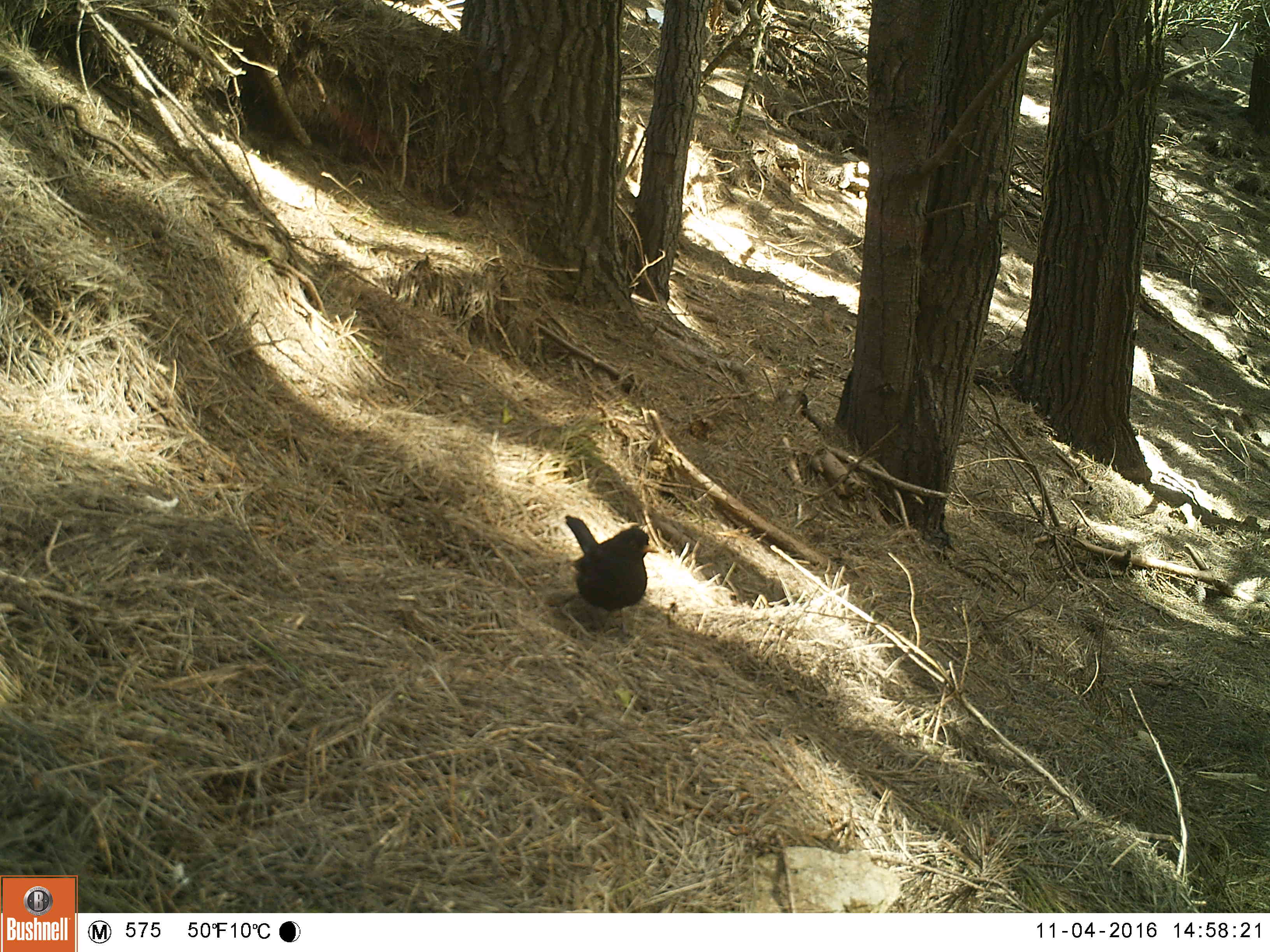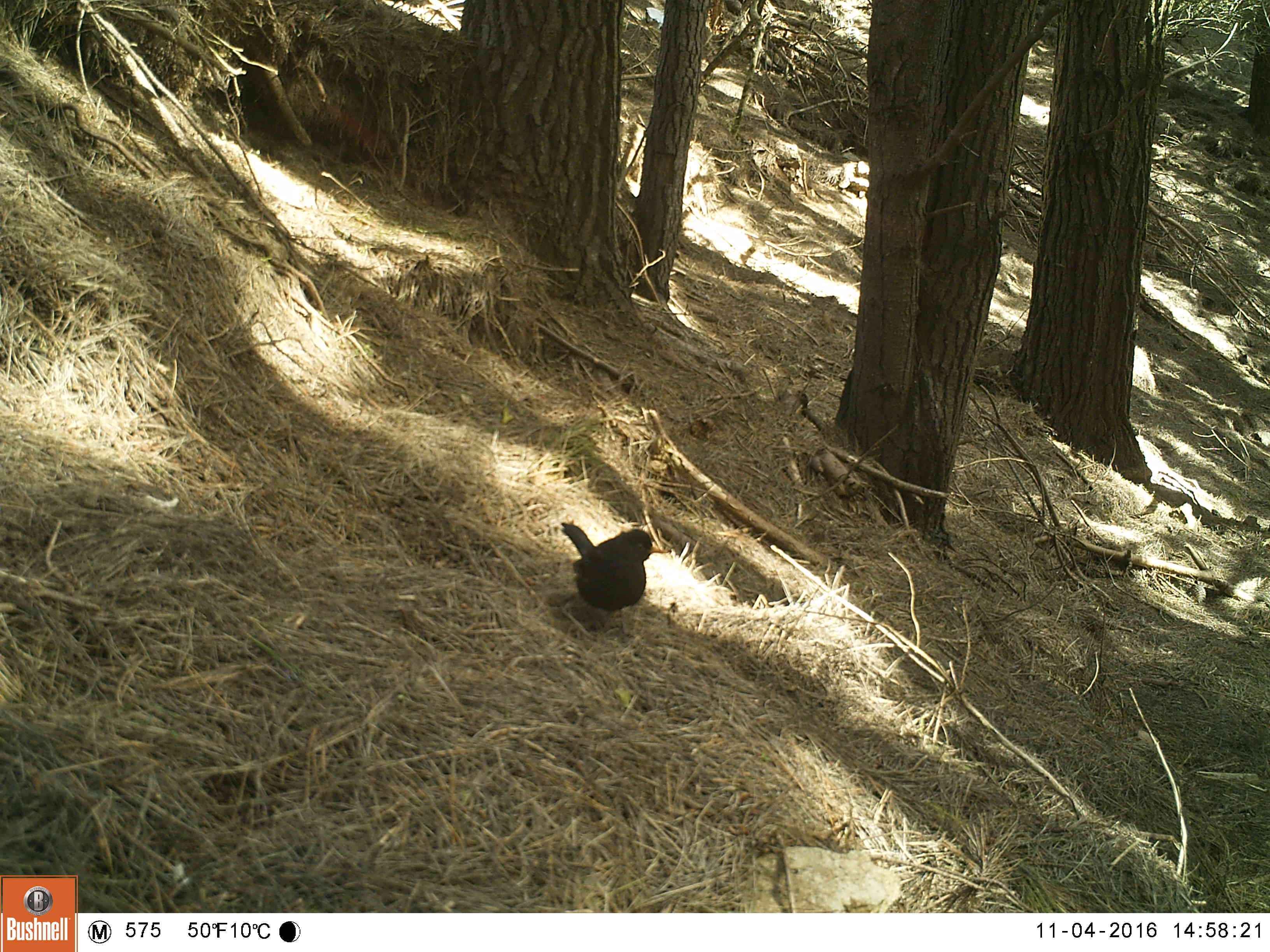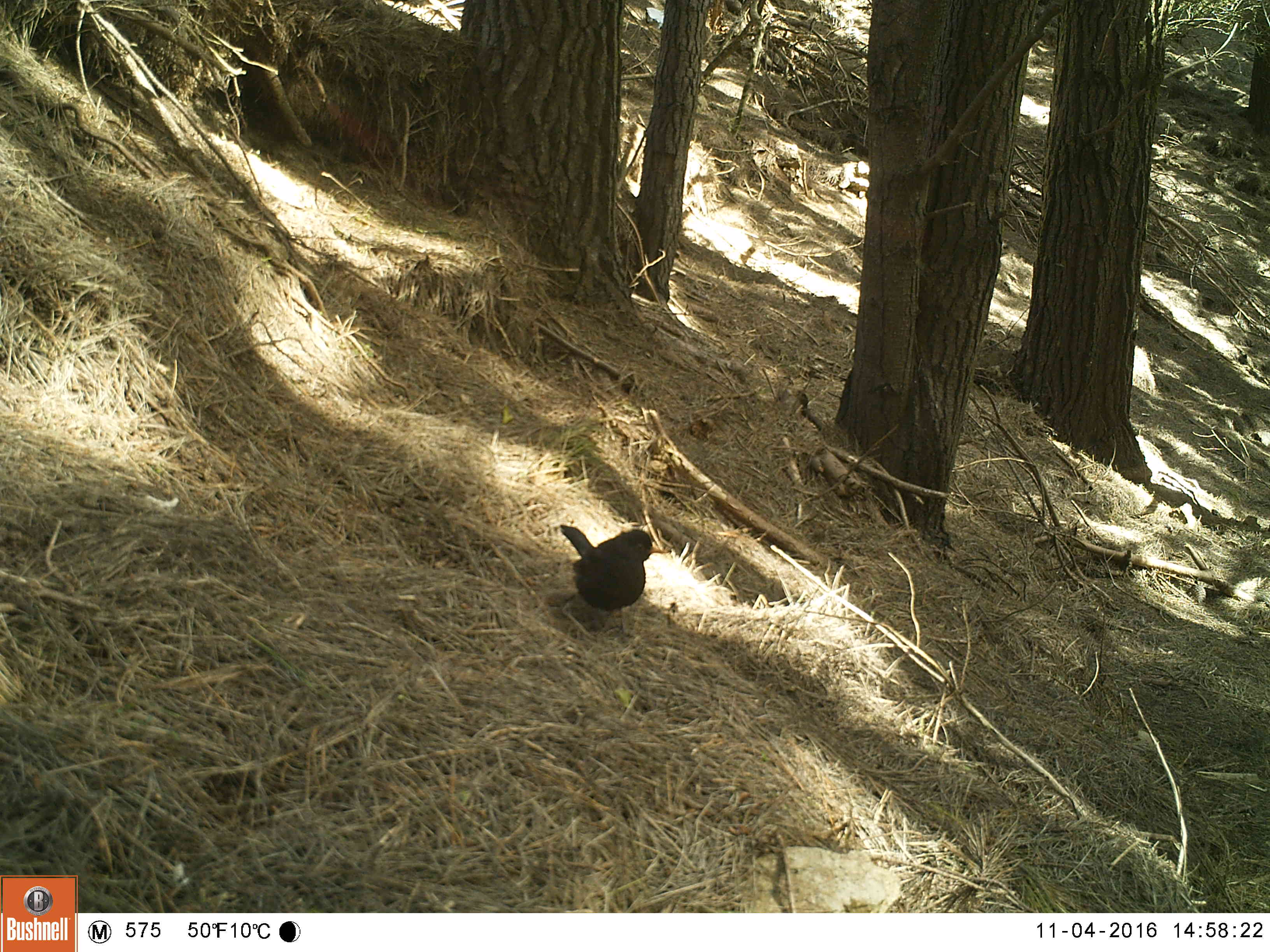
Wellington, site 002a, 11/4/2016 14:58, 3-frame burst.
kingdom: Animalia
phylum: Chordata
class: Aves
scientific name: Aves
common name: bird